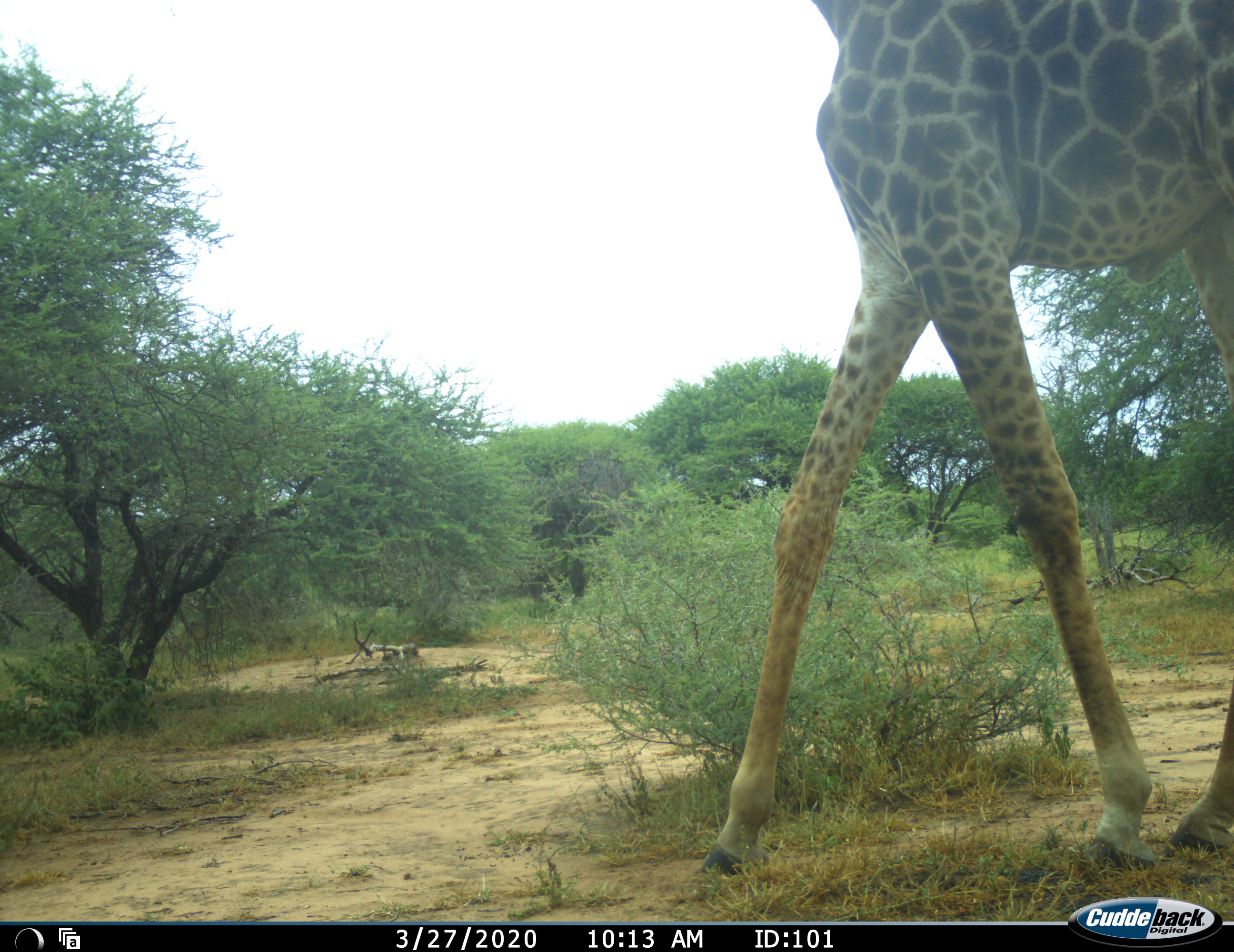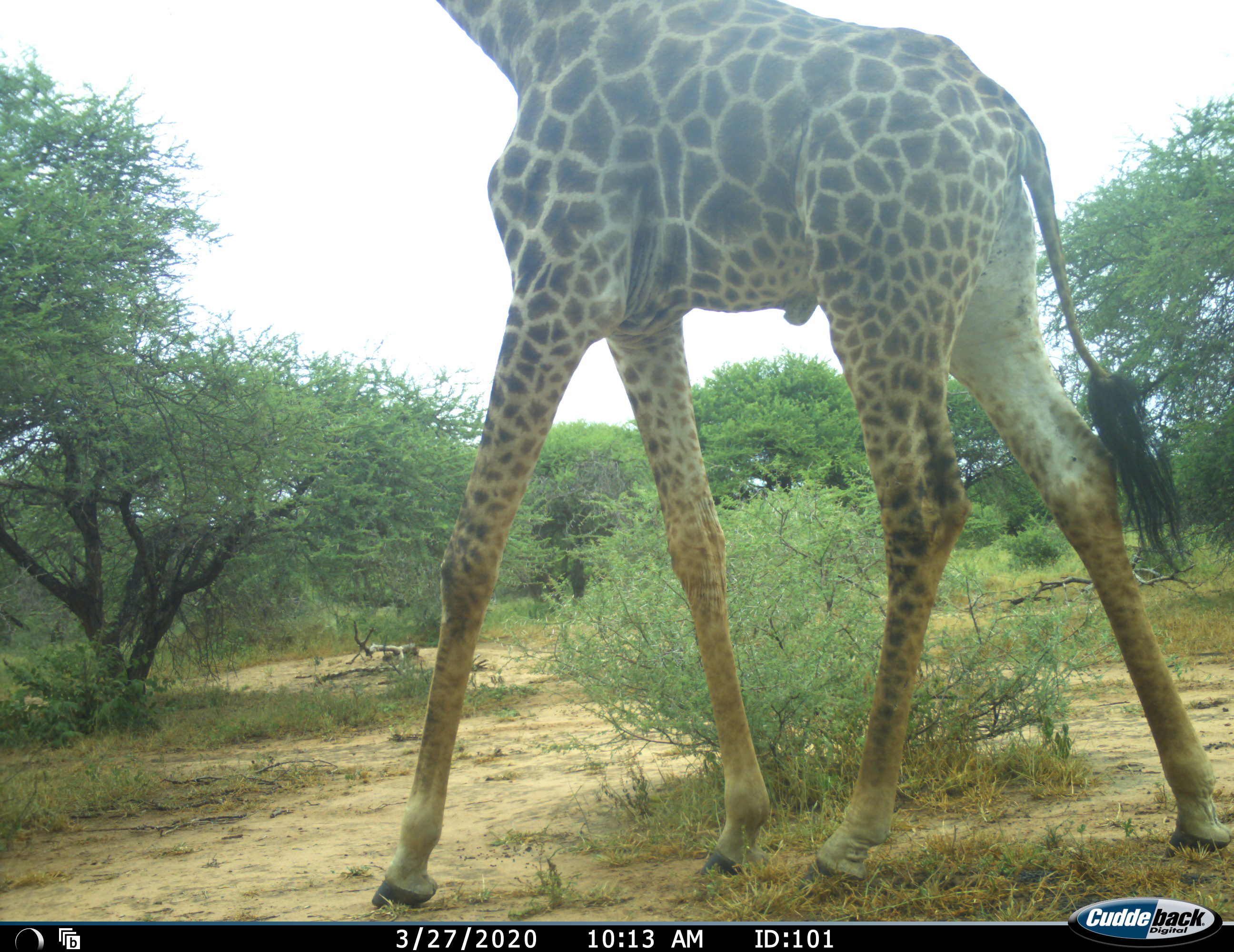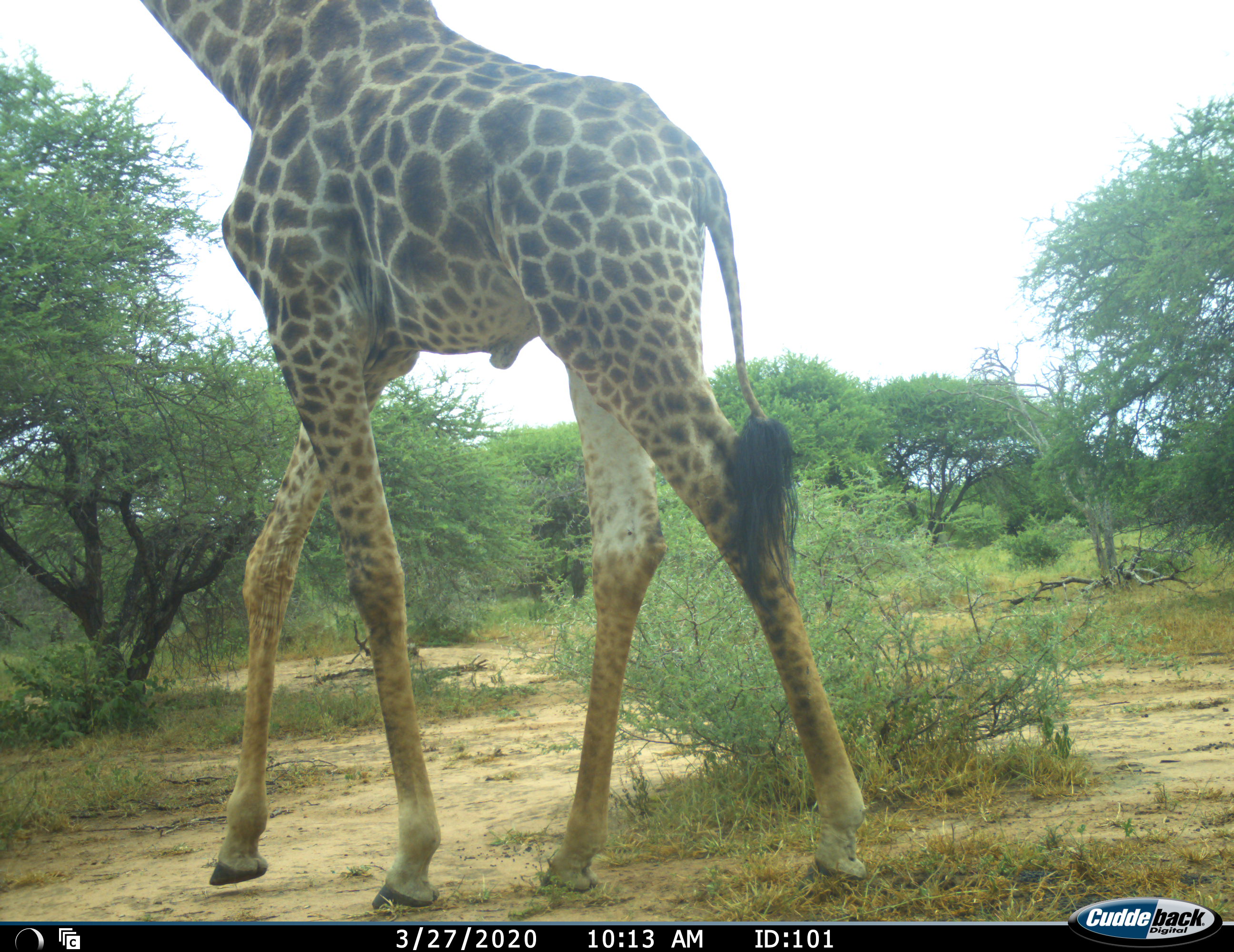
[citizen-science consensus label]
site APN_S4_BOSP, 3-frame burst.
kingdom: Animalia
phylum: Chordata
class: Mammalia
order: Artiodactyla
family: Giraffidae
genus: Giraffa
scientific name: Giraffa camelopardalis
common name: giraffe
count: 1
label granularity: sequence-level